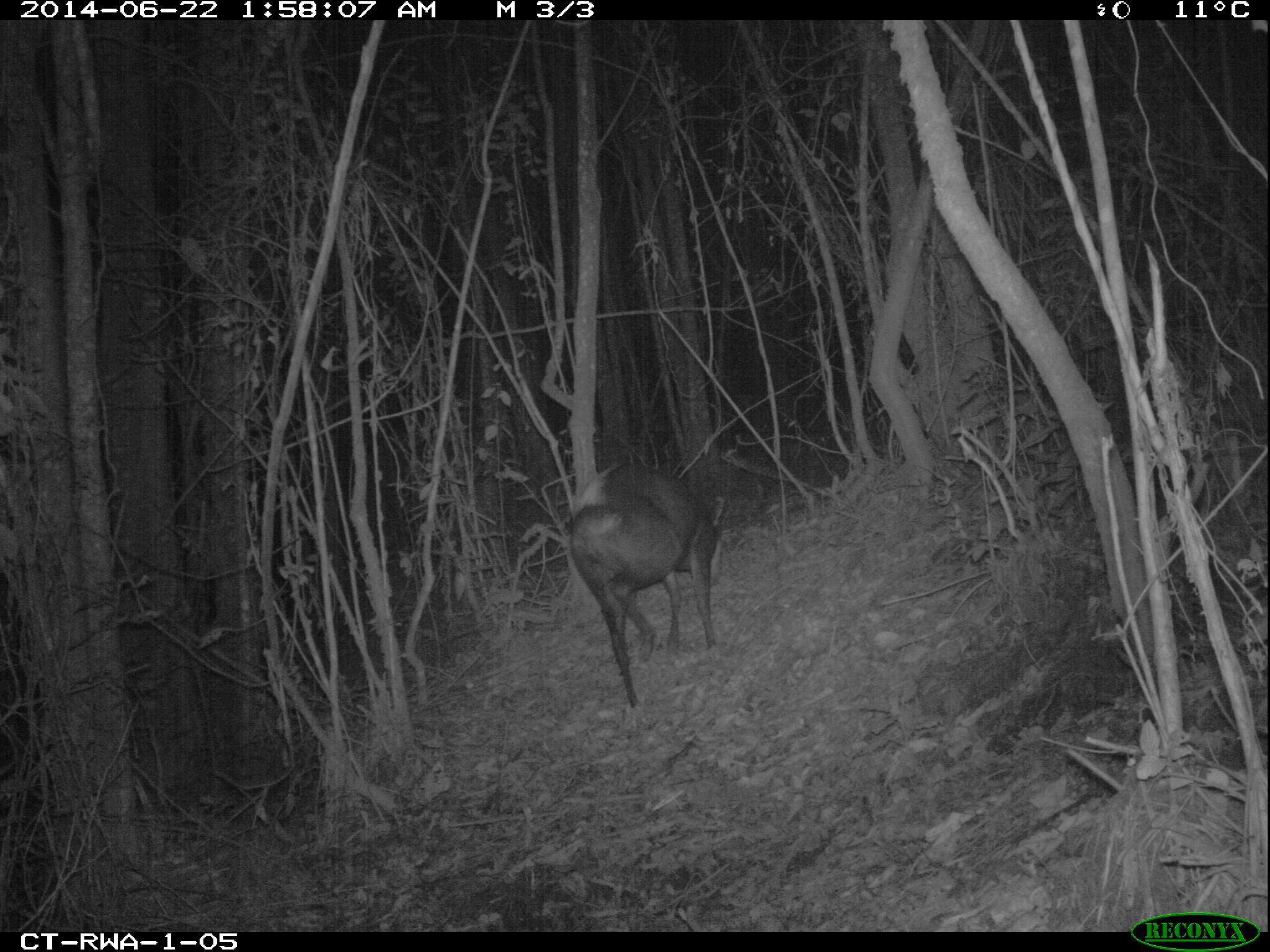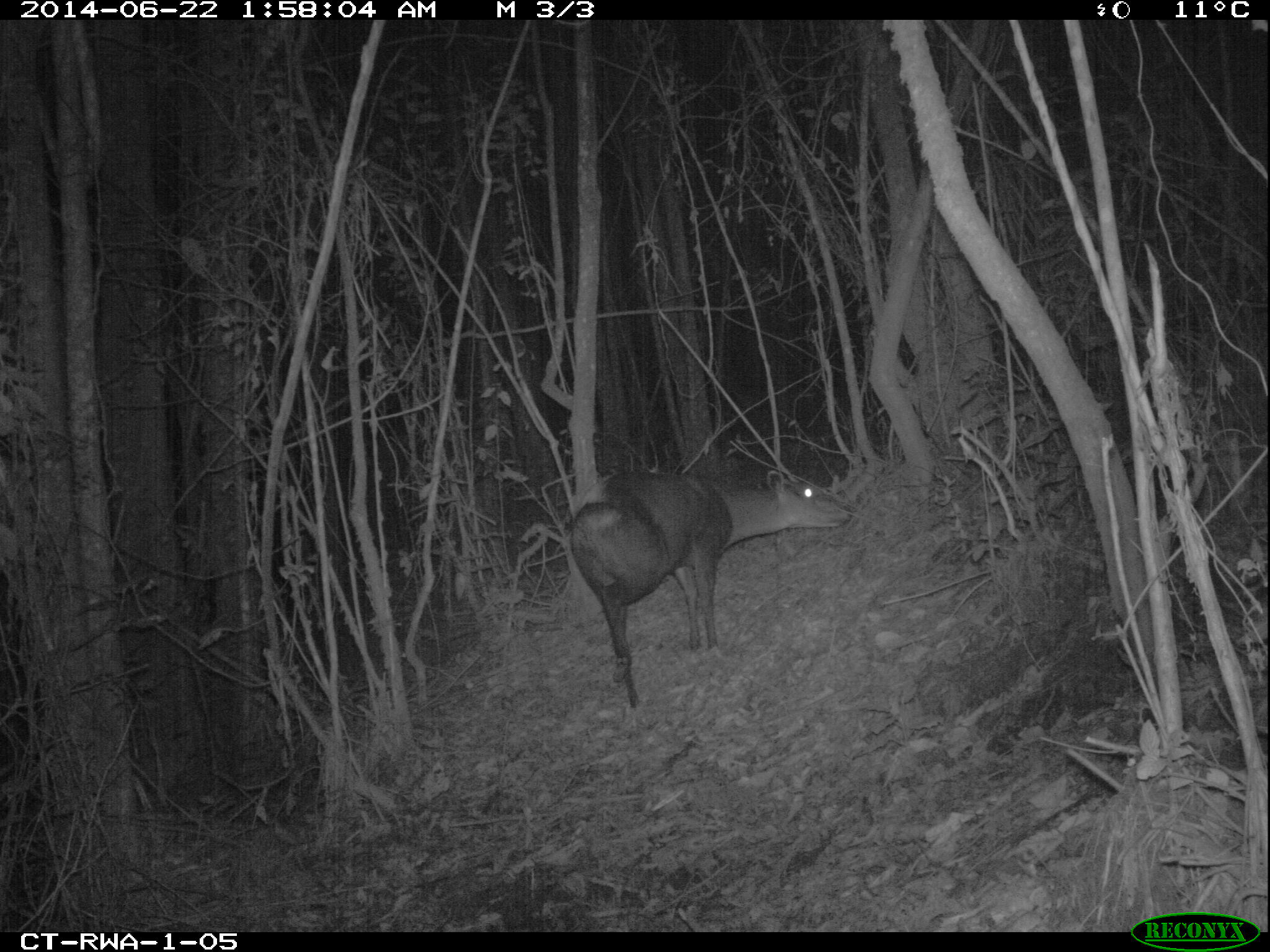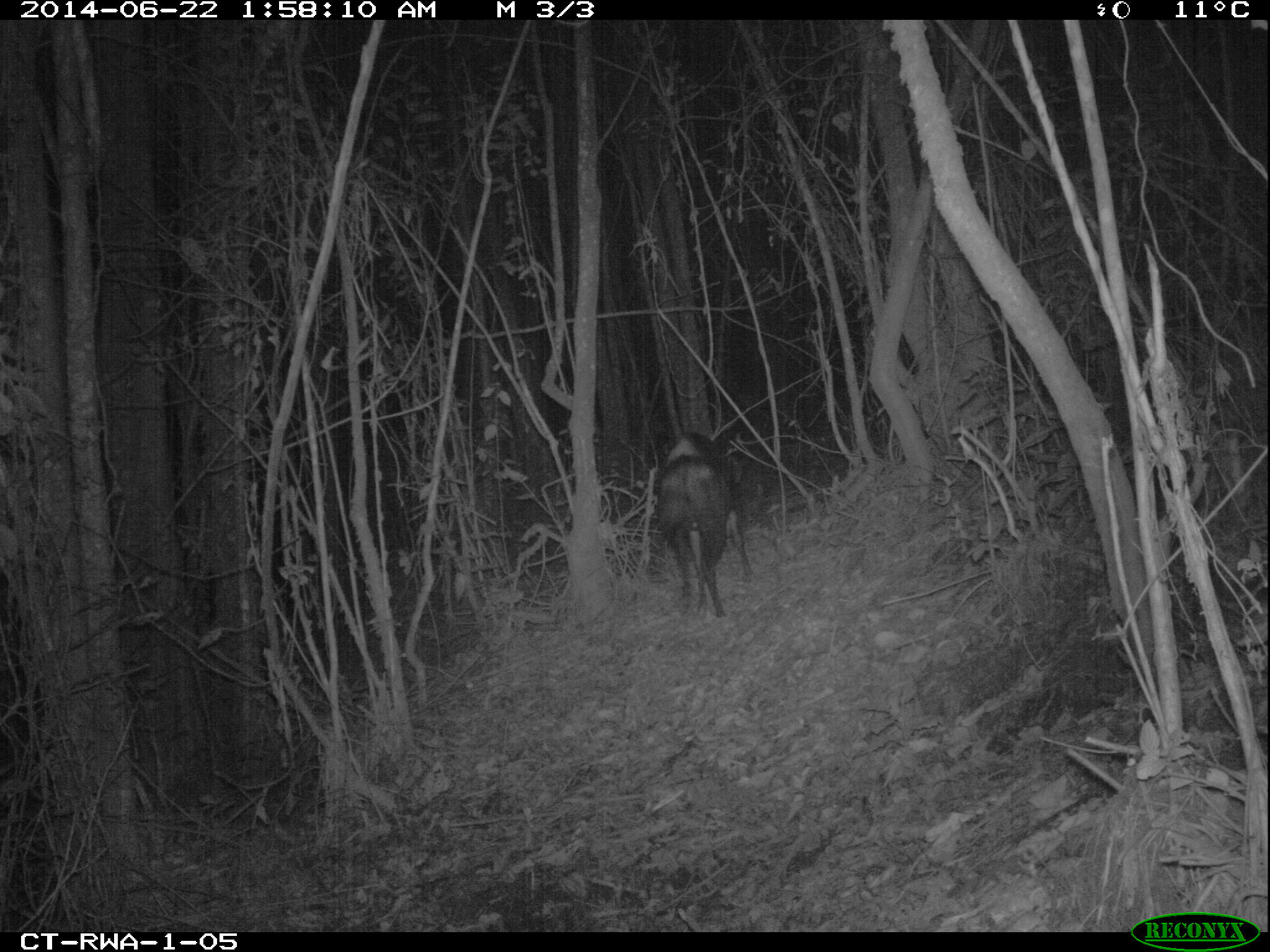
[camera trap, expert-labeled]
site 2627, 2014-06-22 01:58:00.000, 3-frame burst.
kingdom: Animalia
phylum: Chordata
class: Mammalia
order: Artiodactyla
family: Bovidae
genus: Cephalophus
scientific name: Cephalophus silvicultor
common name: light-backed duiker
Cephalophus silvicultor (light-backed duiker), count 1.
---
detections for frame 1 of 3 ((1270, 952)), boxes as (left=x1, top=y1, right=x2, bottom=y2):
cephalophus silvicultor: (left=567, top=458, right=728, bottom=710)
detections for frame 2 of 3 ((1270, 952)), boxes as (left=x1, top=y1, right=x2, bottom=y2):
cephalophus silvicultor: (left=568, top=469, right=854, bottom=711)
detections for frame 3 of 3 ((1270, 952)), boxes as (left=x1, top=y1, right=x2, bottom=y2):
cephalophus silvicultor: (left=657, top=431, right=755, bottom=620)